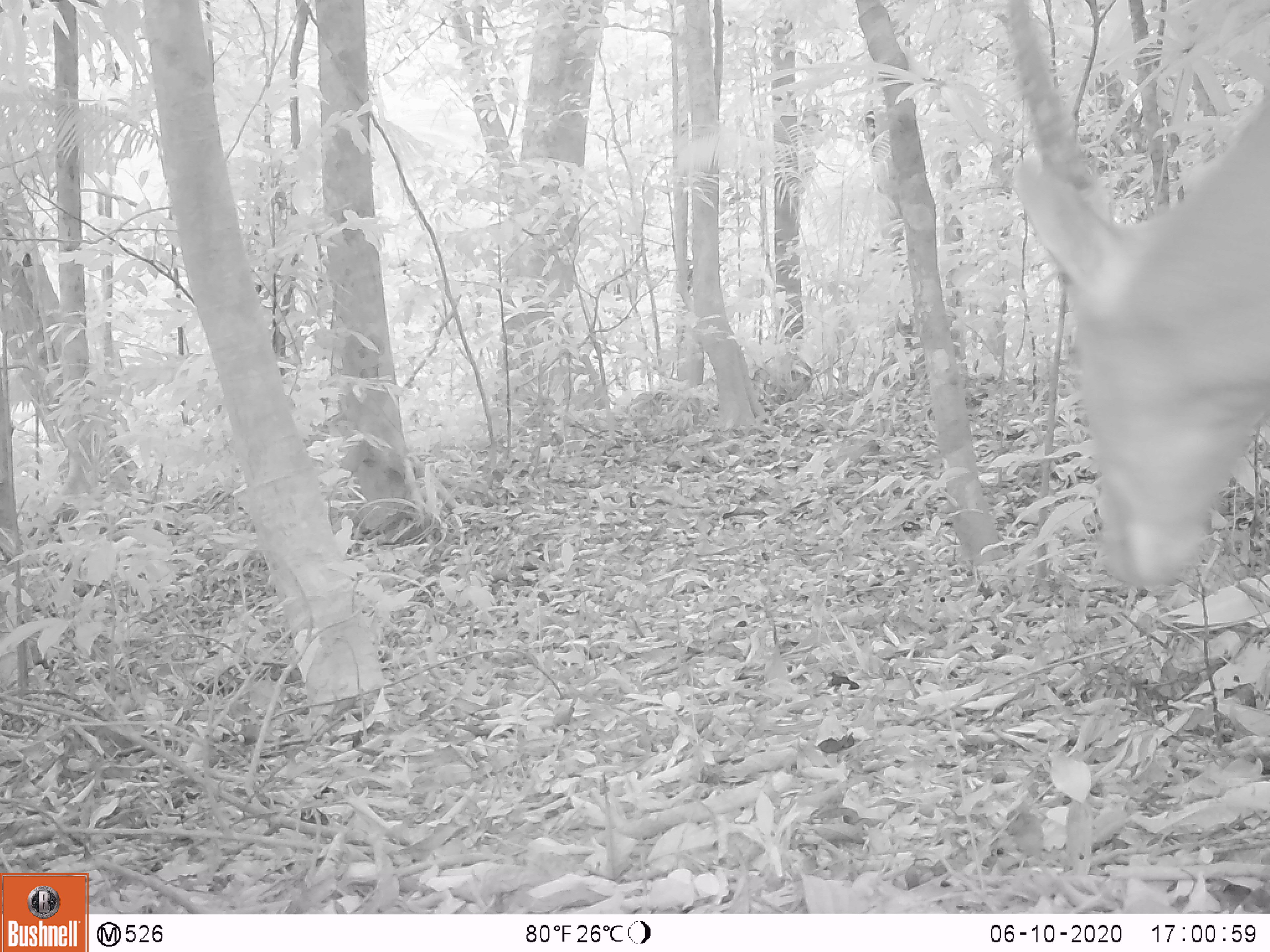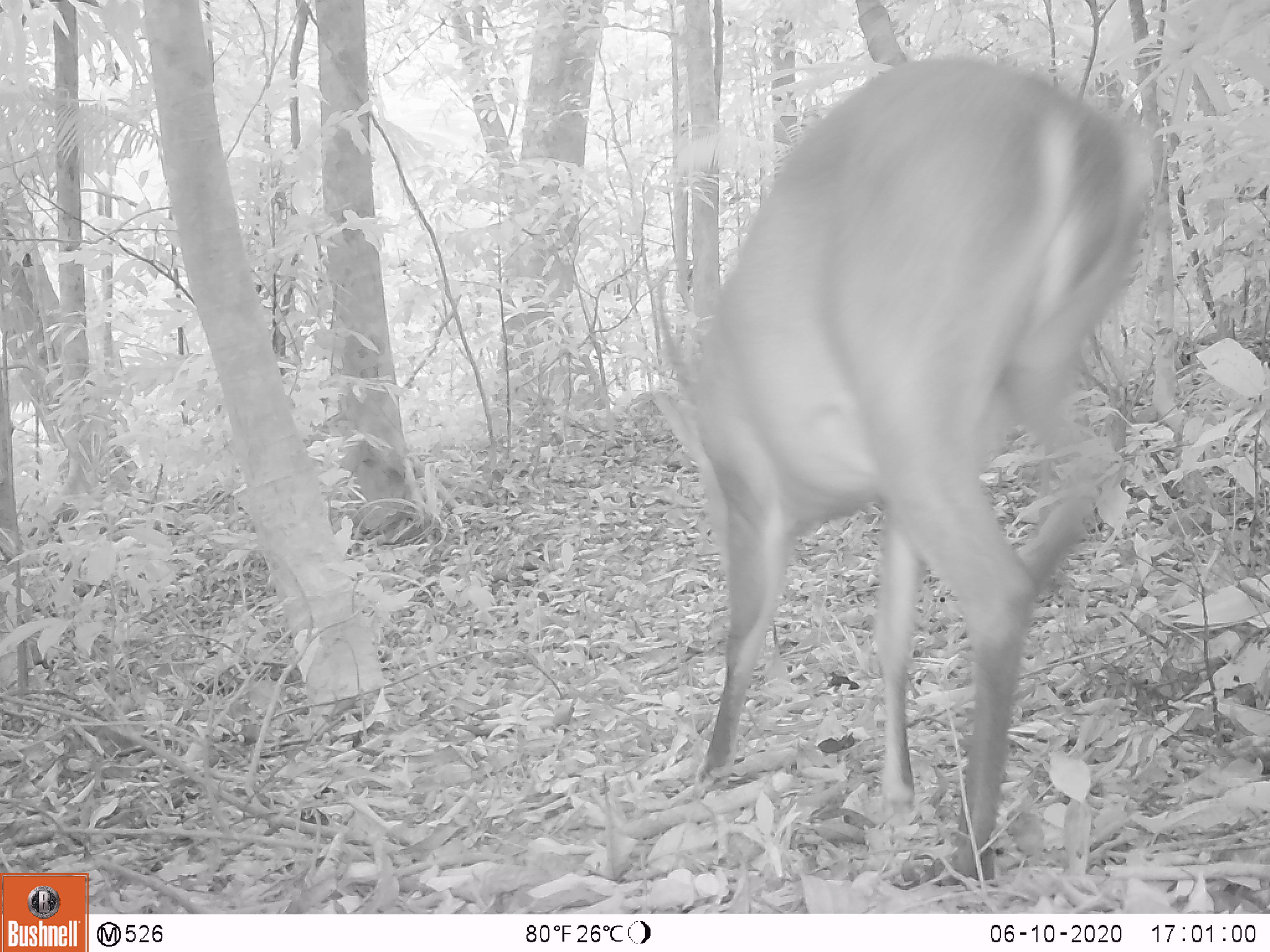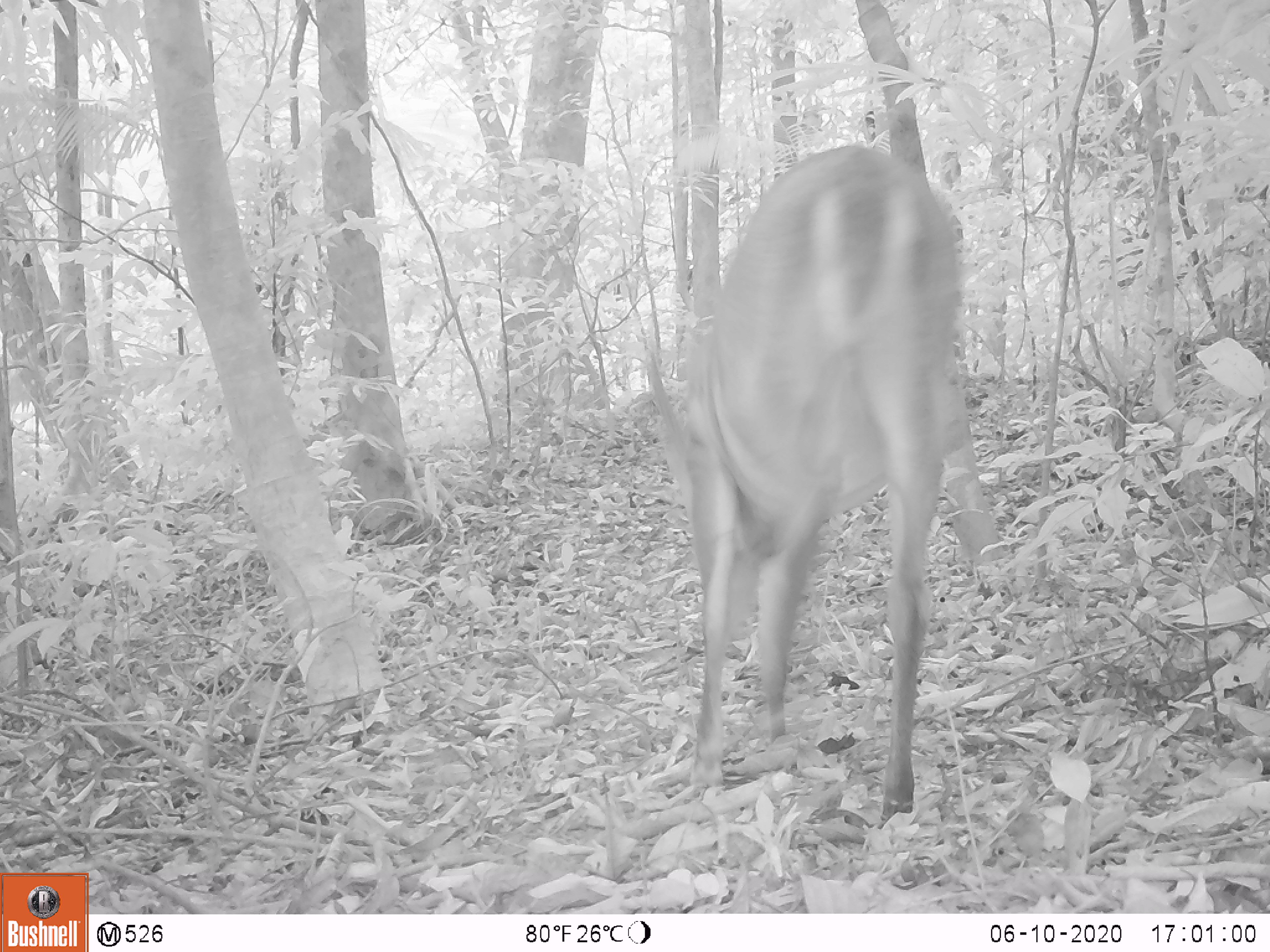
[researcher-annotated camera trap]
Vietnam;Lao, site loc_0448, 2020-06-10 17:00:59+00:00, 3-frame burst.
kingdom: Animalia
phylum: Chordata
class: Mammalia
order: Artiodactyla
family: Cervidae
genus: Muntiacus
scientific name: Muntiacus vuquangensis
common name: large-antlered muntjac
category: large antlered muntjac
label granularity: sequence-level